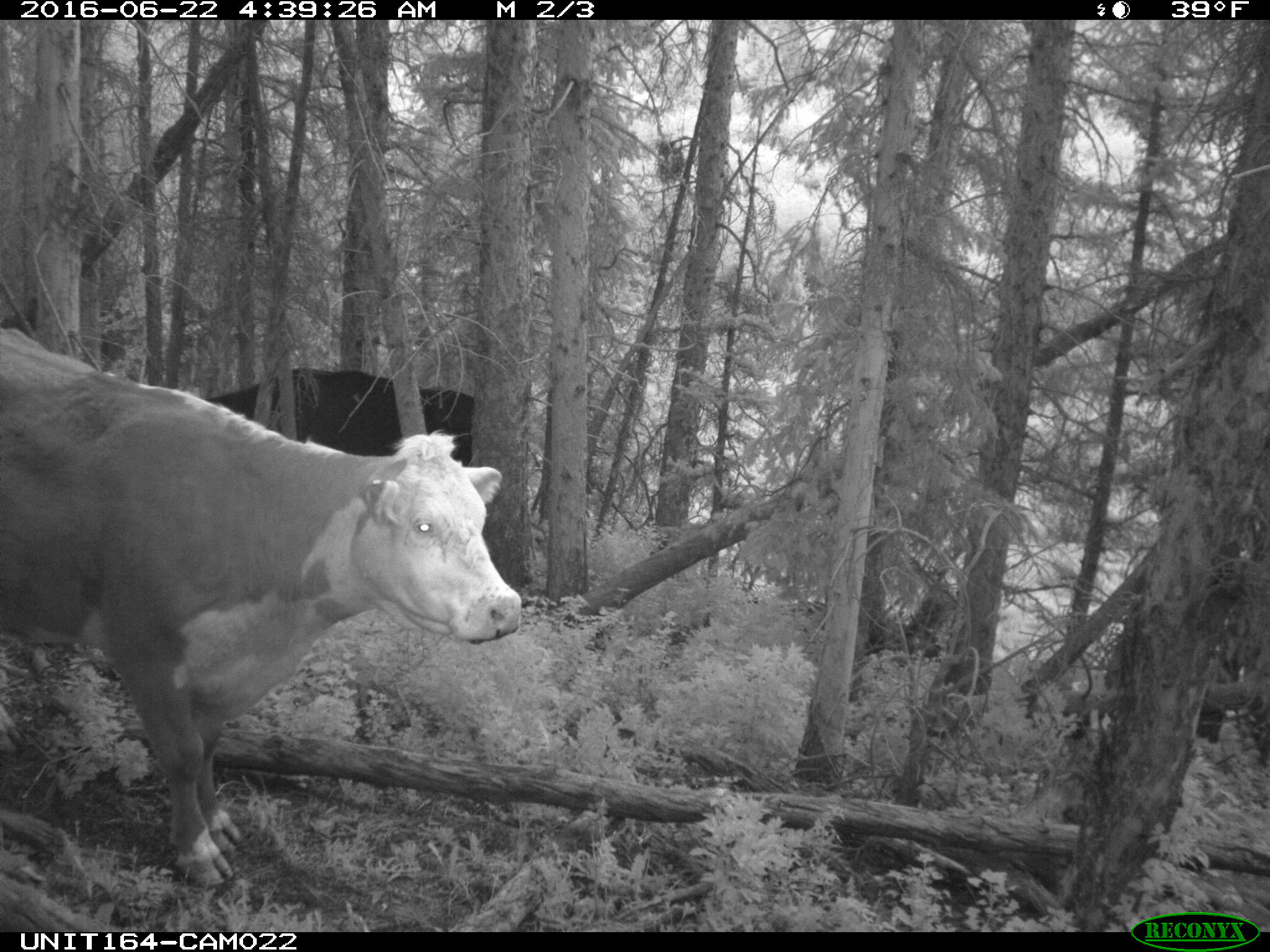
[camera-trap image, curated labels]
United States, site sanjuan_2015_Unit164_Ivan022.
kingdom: Animalia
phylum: Chordata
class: Mammalia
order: Artiodactyla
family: Bovidae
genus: Bos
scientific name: Bos taurus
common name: domestic cow